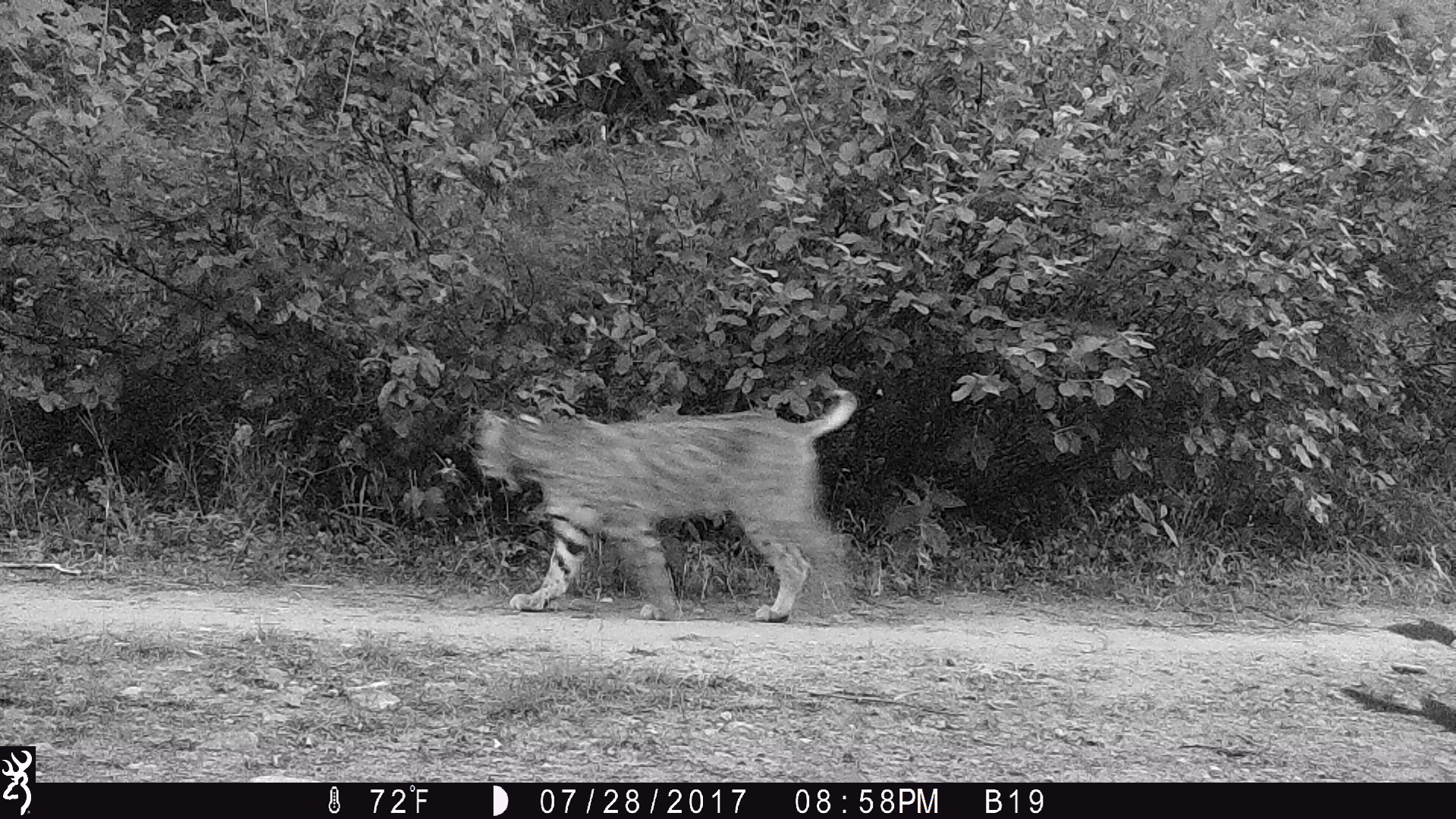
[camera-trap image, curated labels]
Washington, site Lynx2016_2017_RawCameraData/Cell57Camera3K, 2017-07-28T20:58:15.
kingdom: Animalia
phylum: Chordata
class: Mammalia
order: Carnivora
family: Felidae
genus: Lynx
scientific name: Lynx rufus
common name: bobcat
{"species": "Lynx rufus (bobcat)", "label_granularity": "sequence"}